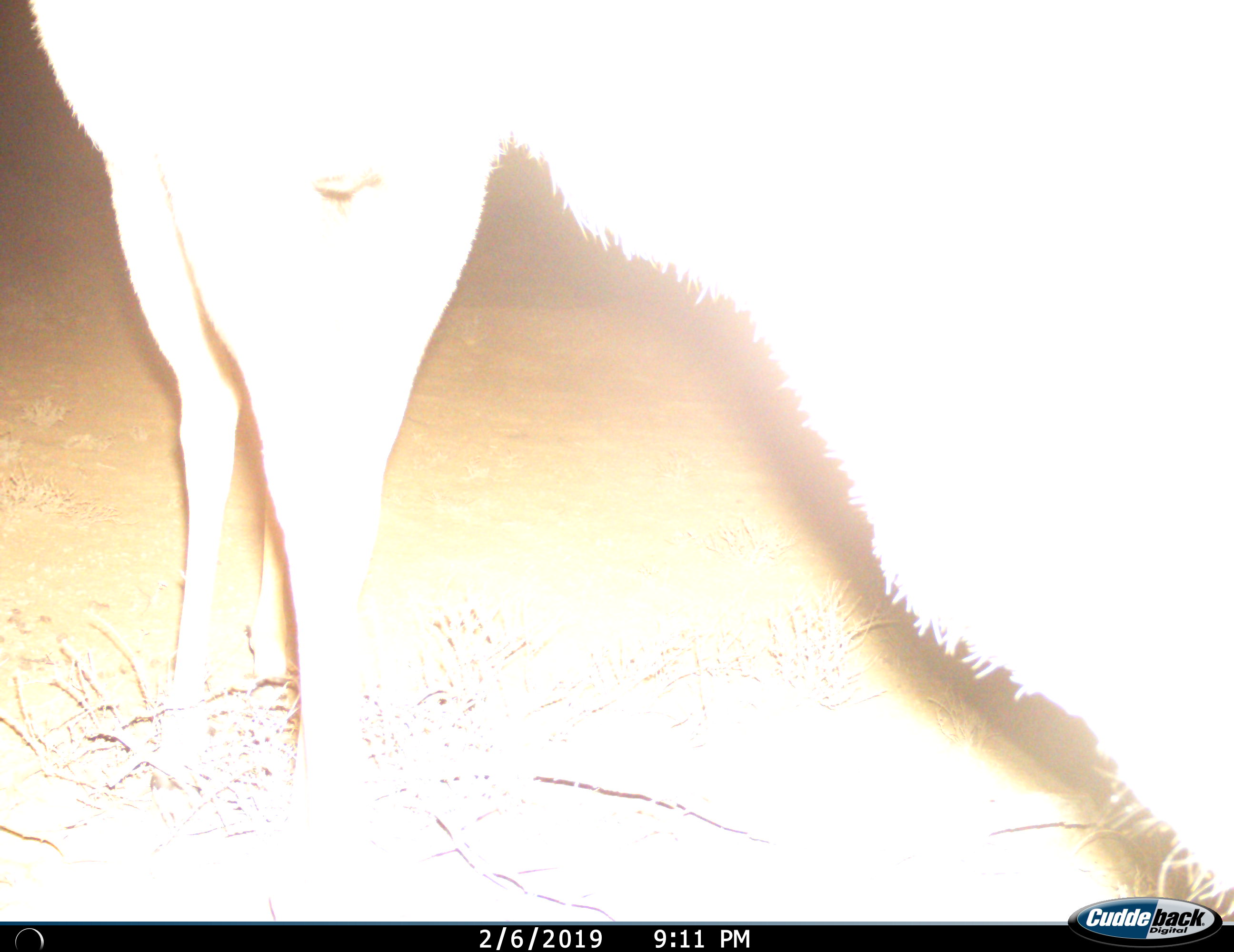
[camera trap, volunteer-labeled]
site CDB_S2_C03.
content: unidentified animal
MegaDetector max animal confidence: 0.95